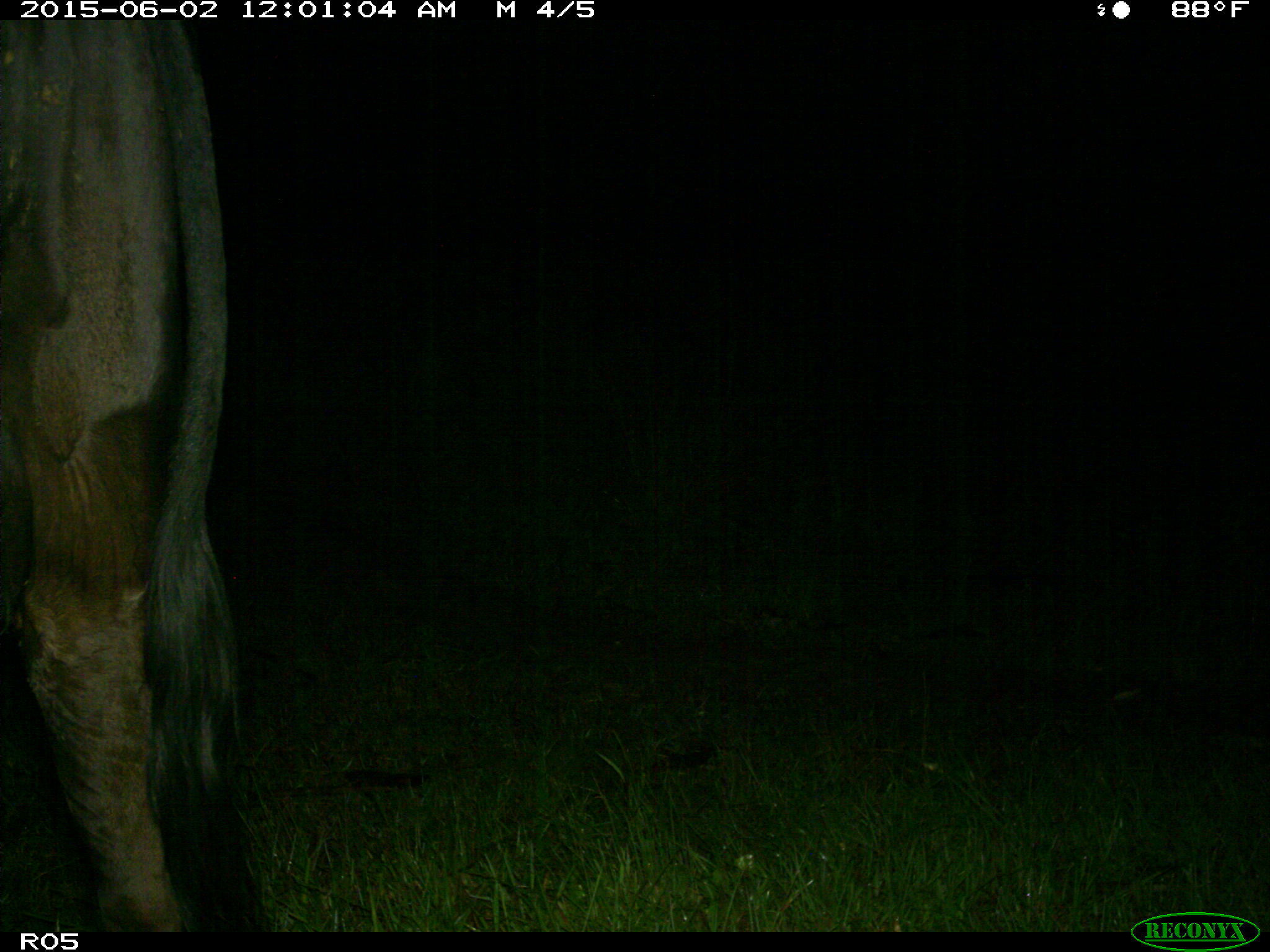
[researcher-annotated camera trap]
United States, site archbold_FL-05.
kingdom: Animalia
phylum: Chordata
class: Mammalia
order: Artiodactyla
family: Bovidae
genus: Bos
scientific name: Bos taurus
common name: domestic cow